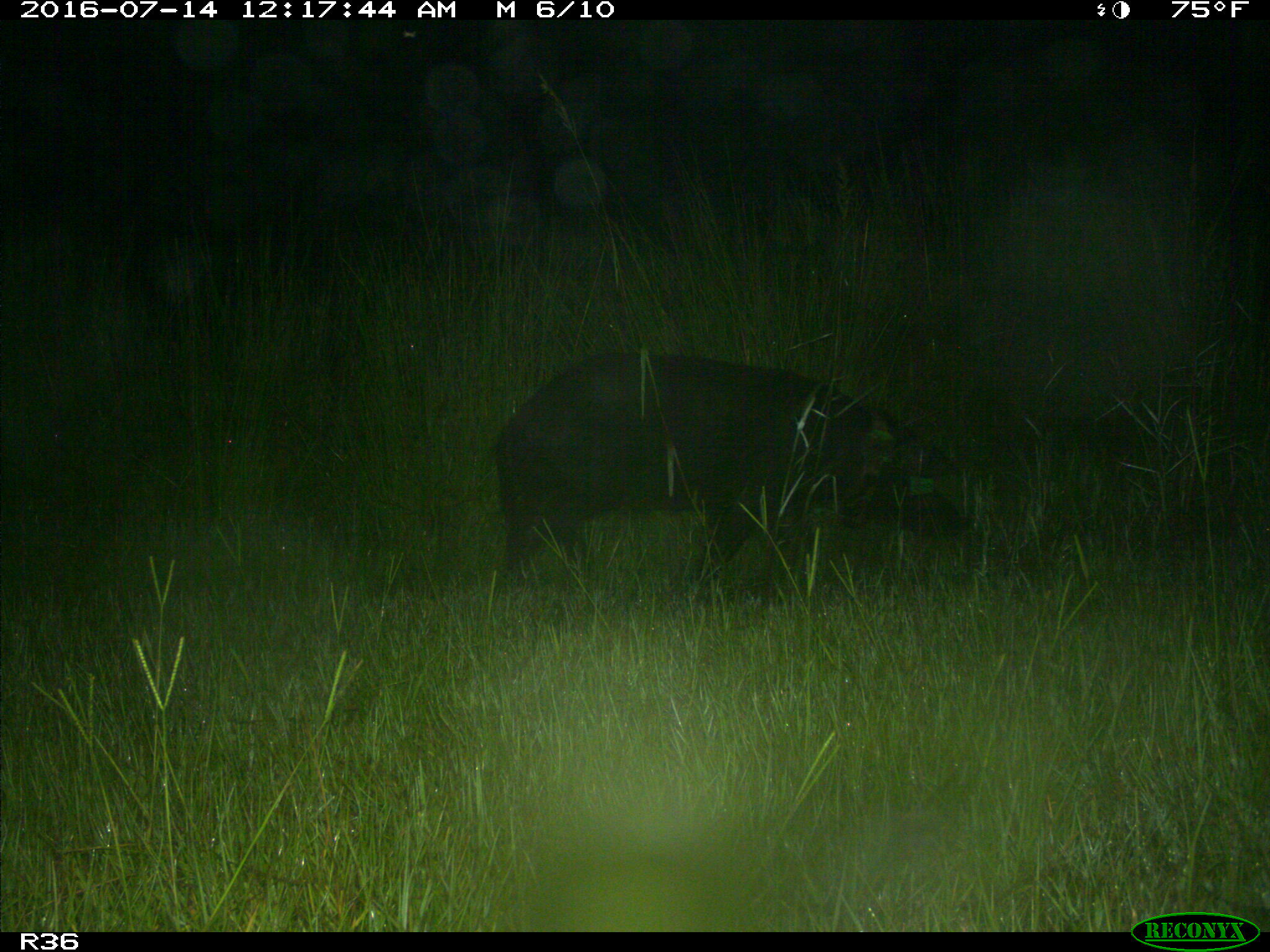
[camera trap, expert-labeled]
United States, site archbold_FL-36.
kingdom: Animalia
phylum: Chordata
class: Mammalia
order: Artiodactyla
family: Suidae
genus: Sus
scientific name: Sus scrofa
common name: wild boar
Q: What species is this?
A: Sus scrofa (wild boar).